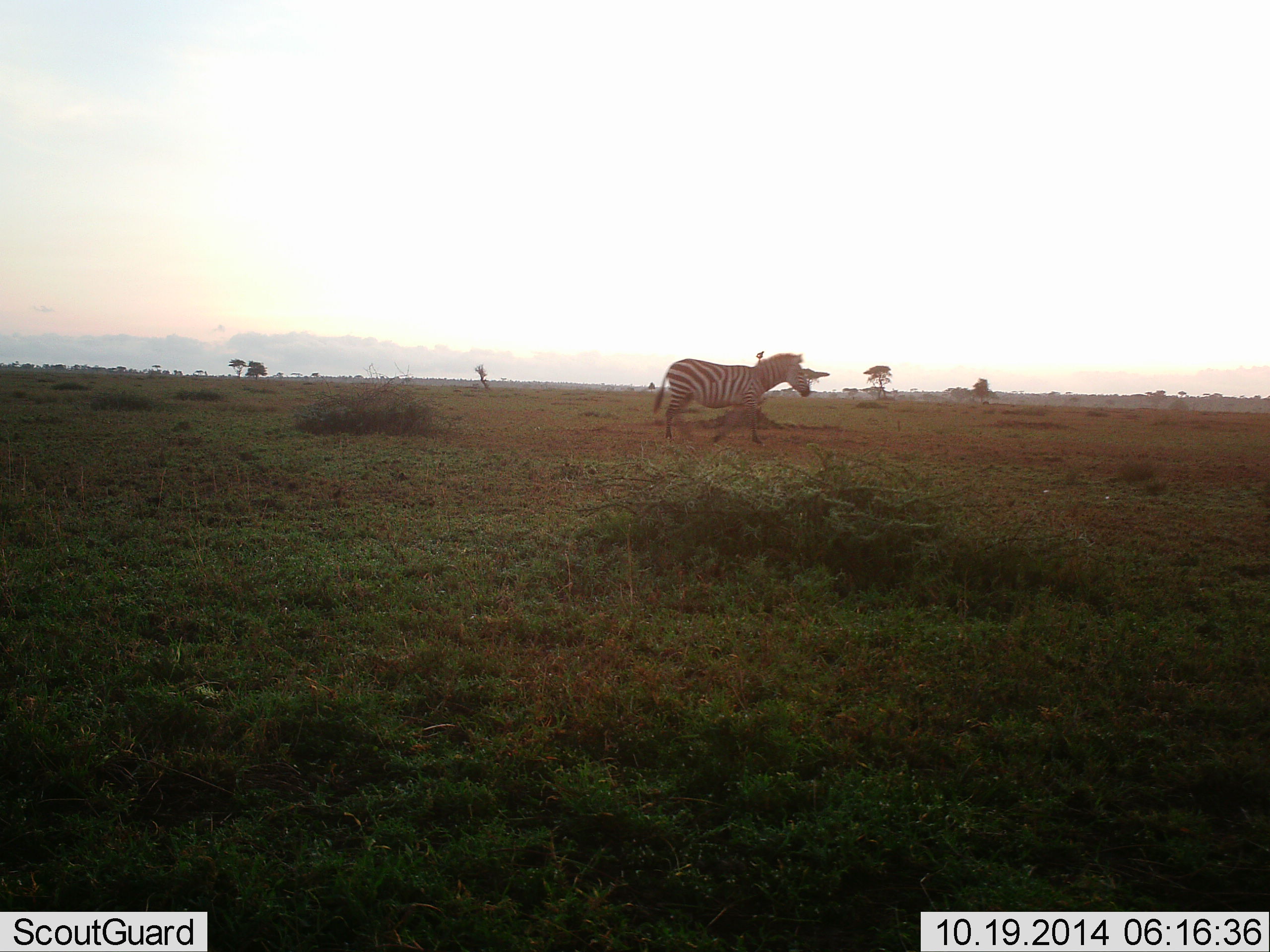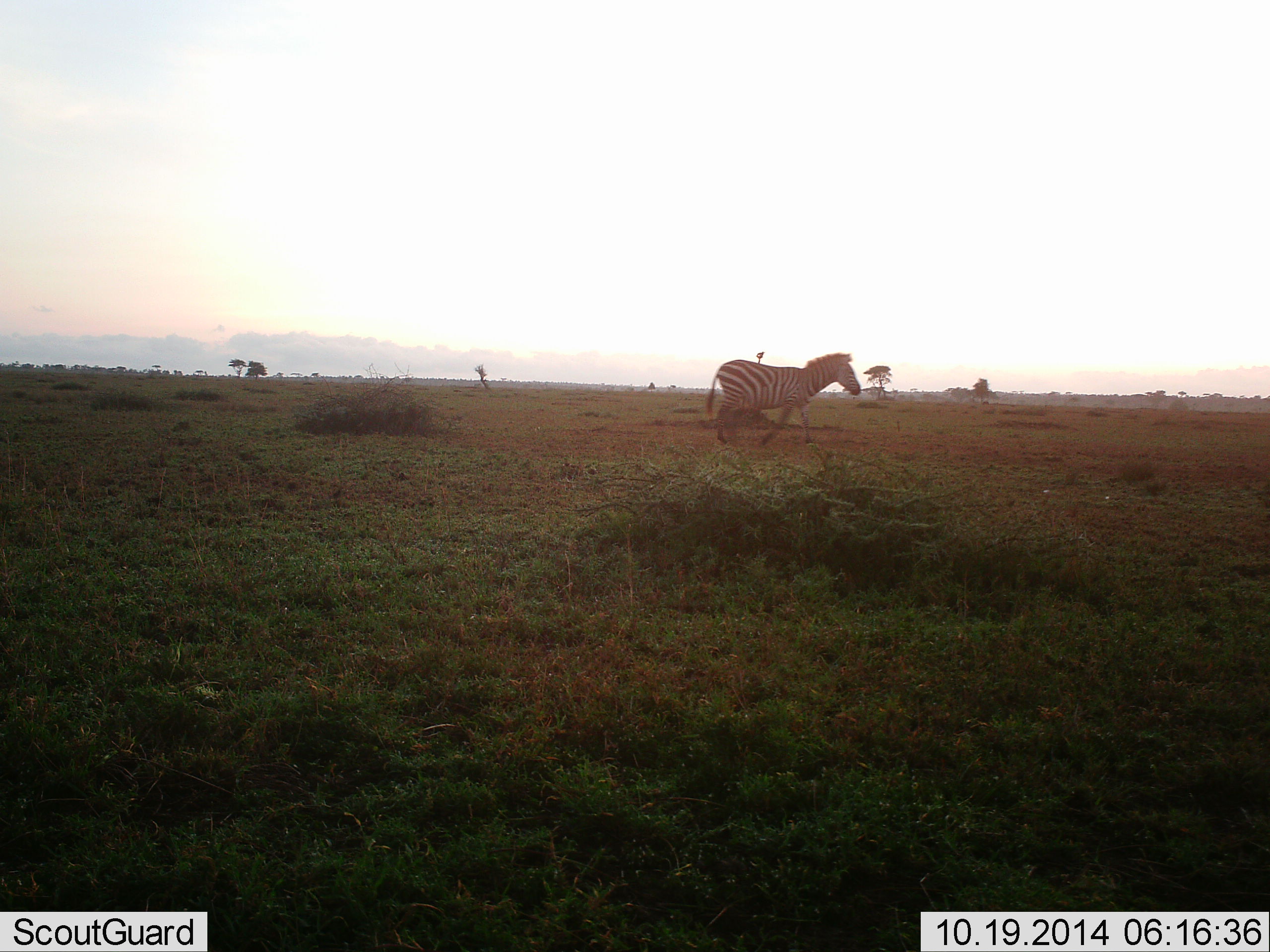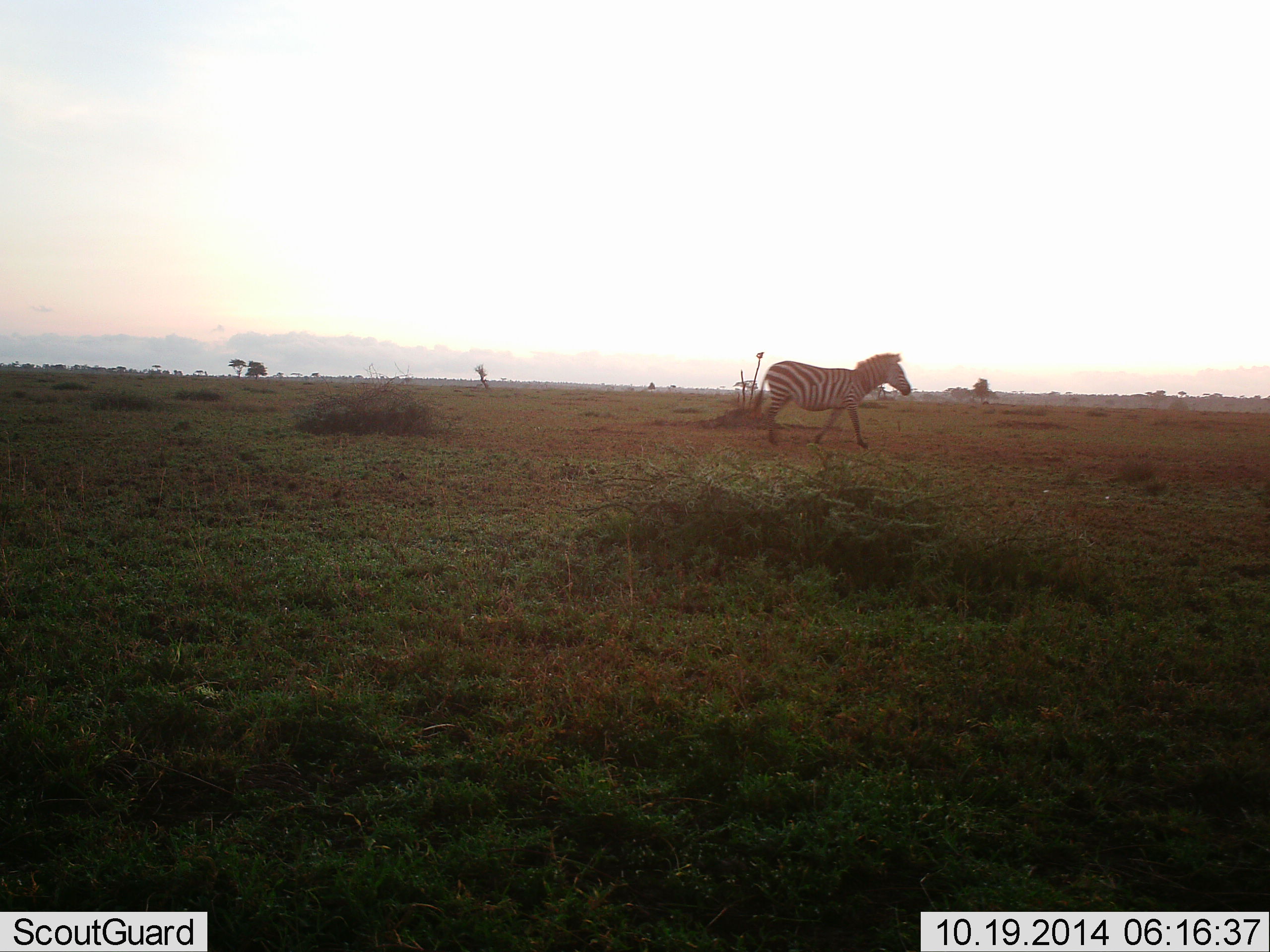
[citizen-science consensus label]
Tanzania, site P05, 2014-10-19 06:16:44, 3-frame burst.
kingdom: Animalia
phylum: Chordata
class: Mammalia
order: Perissodactyla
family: Equidae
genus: Equus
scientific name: Equus quagga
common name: plains zebra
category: zebra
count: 1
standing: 0%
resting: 0%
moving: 100%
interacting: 0%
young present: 0%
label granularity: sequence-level